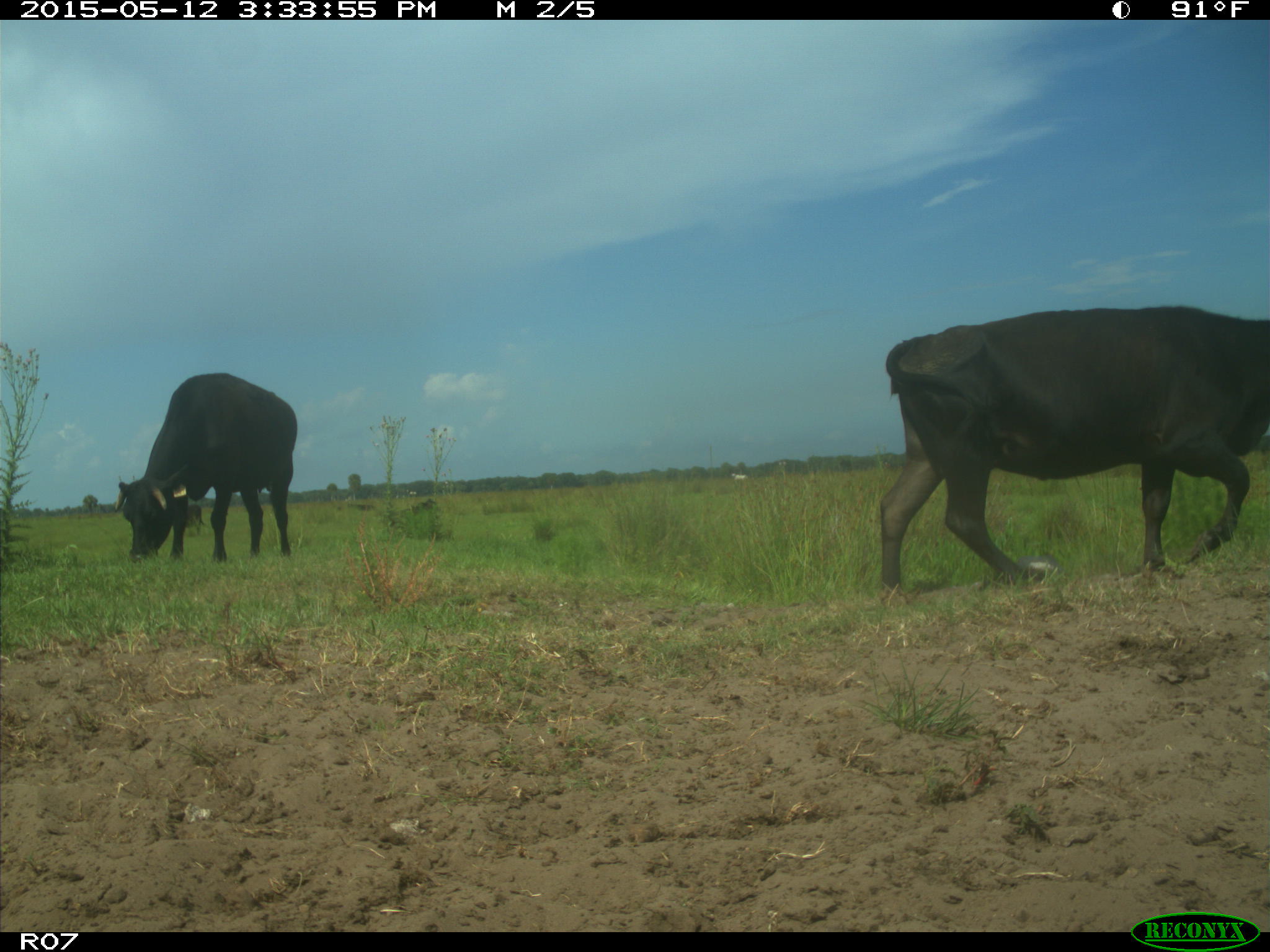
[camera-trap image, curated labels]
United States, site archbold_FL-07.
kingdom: Animalia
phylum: Chordata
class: Mammalia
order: Artiodactyla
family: Bovidae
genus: Bos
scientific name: Bos taurus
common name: domestic cow